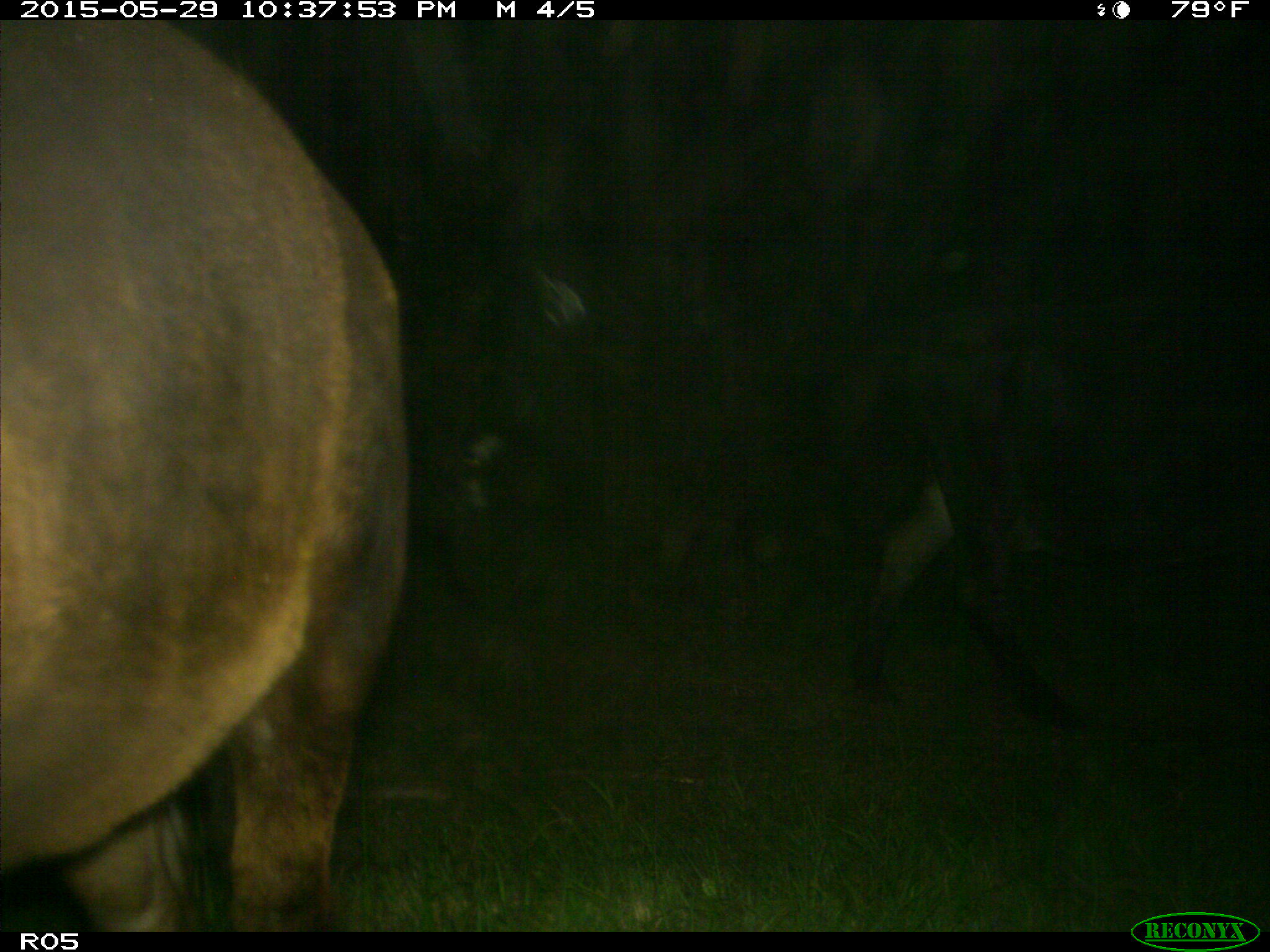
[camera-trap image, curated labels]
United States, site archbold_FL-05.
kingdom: Animalia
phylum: Chordata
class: Mammalia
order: Artiodactyla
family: Bovidae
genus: Bos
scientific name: Bos taurus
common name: domestic cow